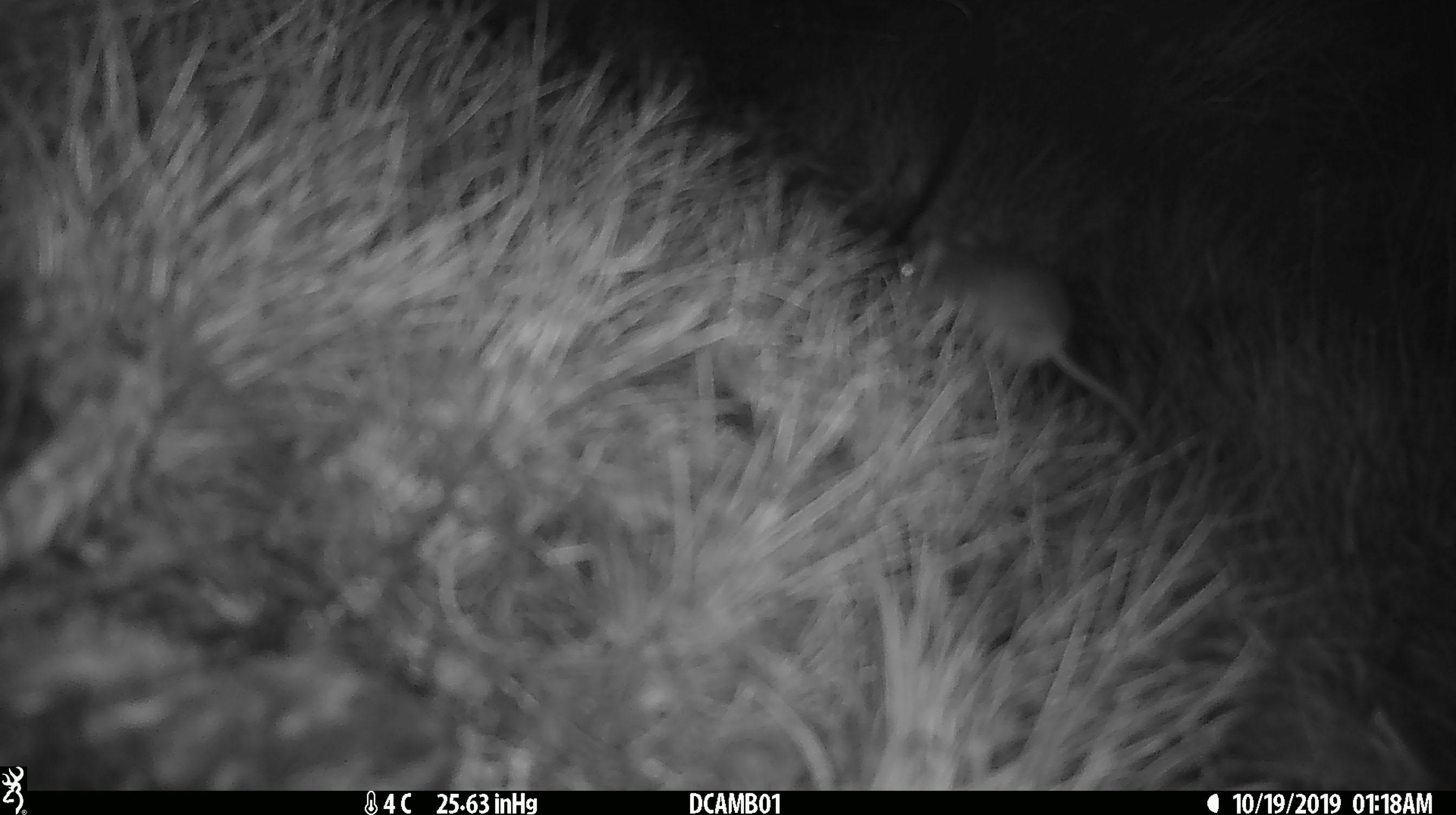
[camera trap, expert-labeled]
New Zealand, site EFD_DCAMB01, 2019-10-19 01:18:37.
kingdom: Animalia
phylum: Chordata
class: Mammalia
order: Rodentia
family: Muridae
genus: Mus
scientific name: Mus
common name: mouse